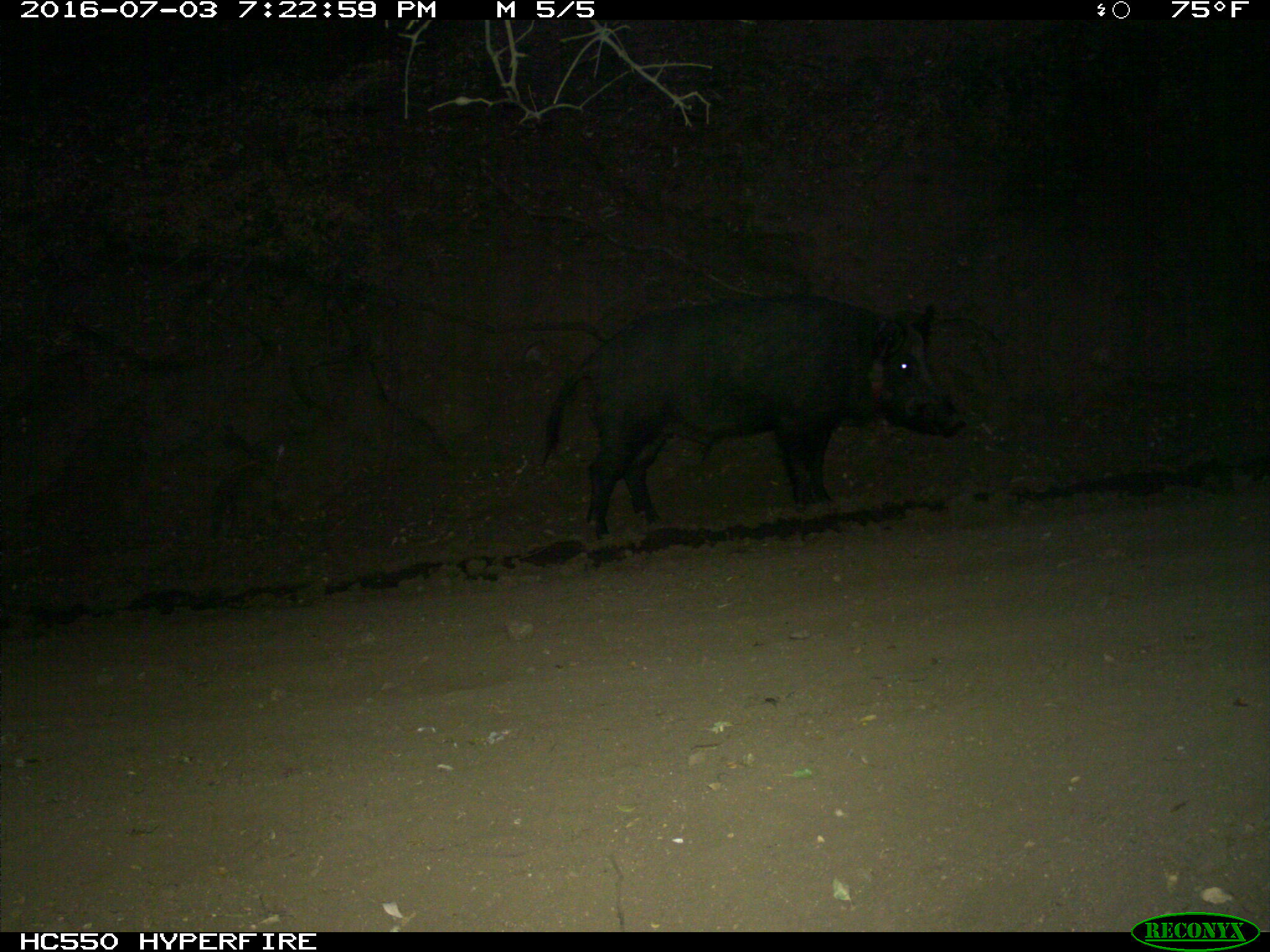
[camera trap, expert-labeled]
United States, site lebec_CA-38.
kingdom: Animalia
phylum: Chordata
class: Mammalia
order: Artiodactyla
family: Suidae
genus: Sus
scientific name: Sus scrofa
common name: wild boar